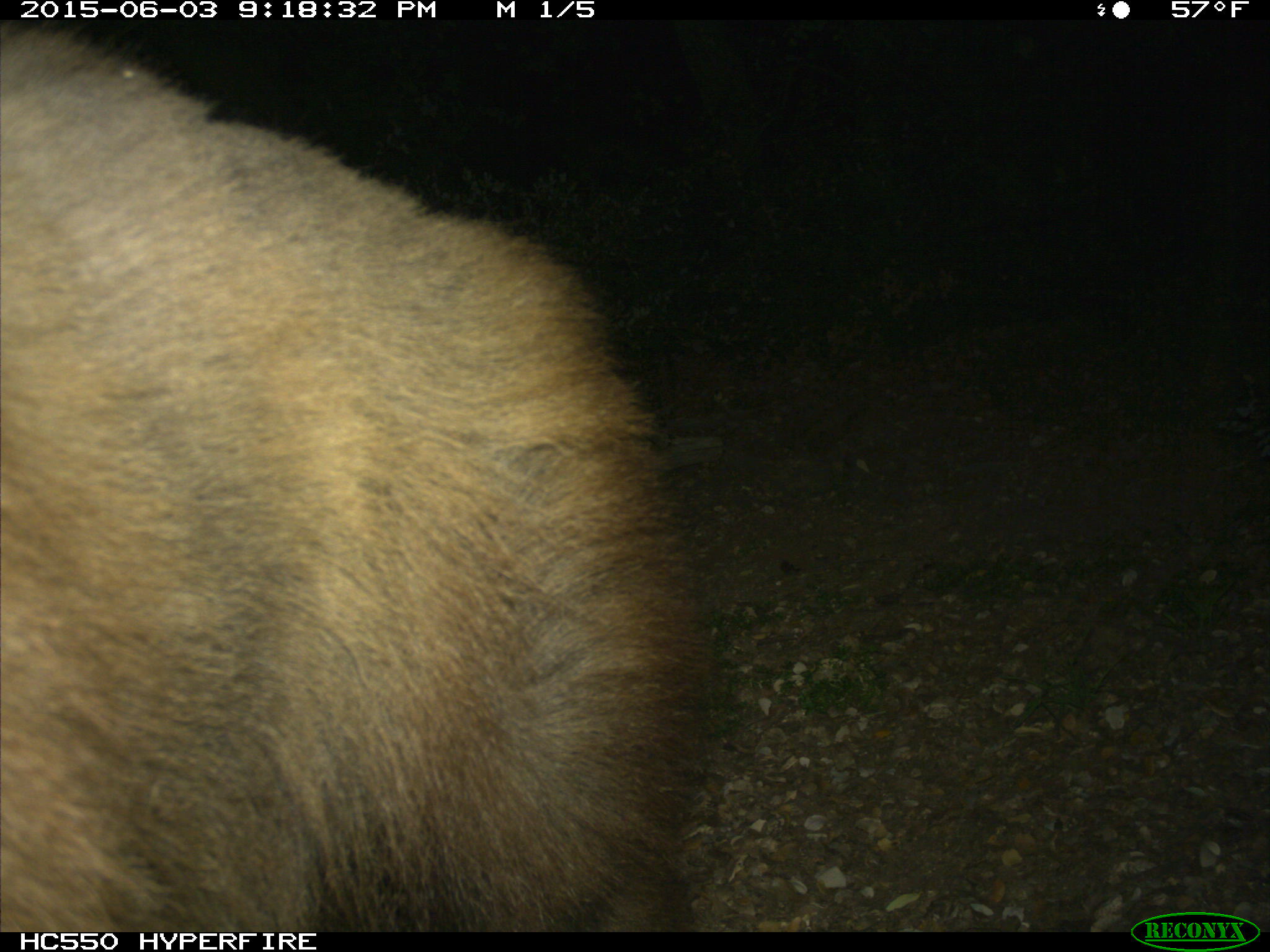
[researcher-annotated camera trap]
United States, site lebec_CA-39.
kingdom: Animalia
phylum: Chordata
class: Mammalia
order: Carnivora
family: Ursidae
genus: Ursus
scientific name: Ursus americanus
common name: american black bear